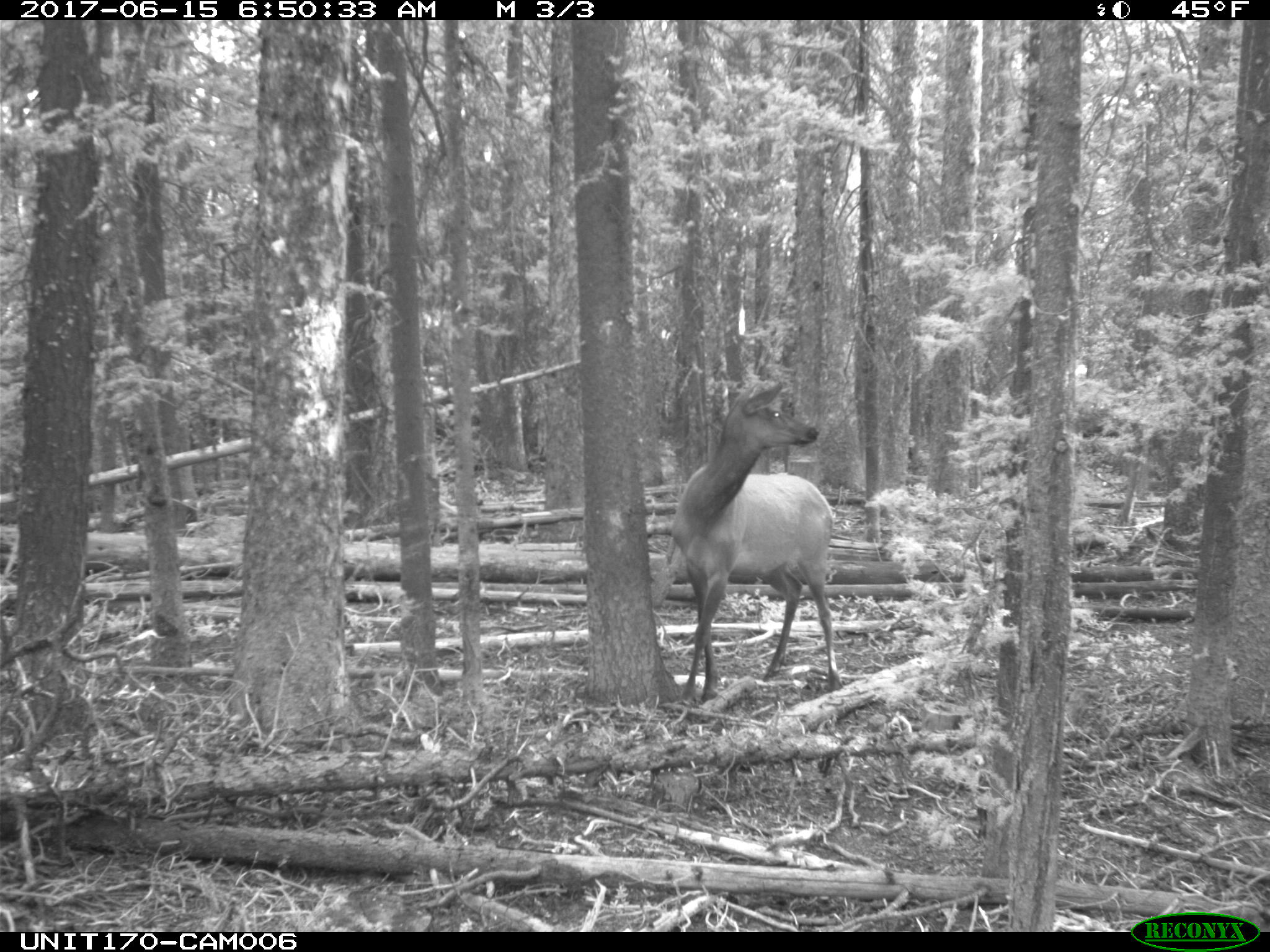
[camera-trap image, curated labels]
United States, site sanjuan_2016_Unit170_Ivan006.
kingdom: Animalia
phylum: Chordata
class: Mammalia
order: Artiodactyla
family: Cervidae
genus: Cervus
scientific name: Cervus elaphus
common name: red deer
Cervus elaphus (red deer).